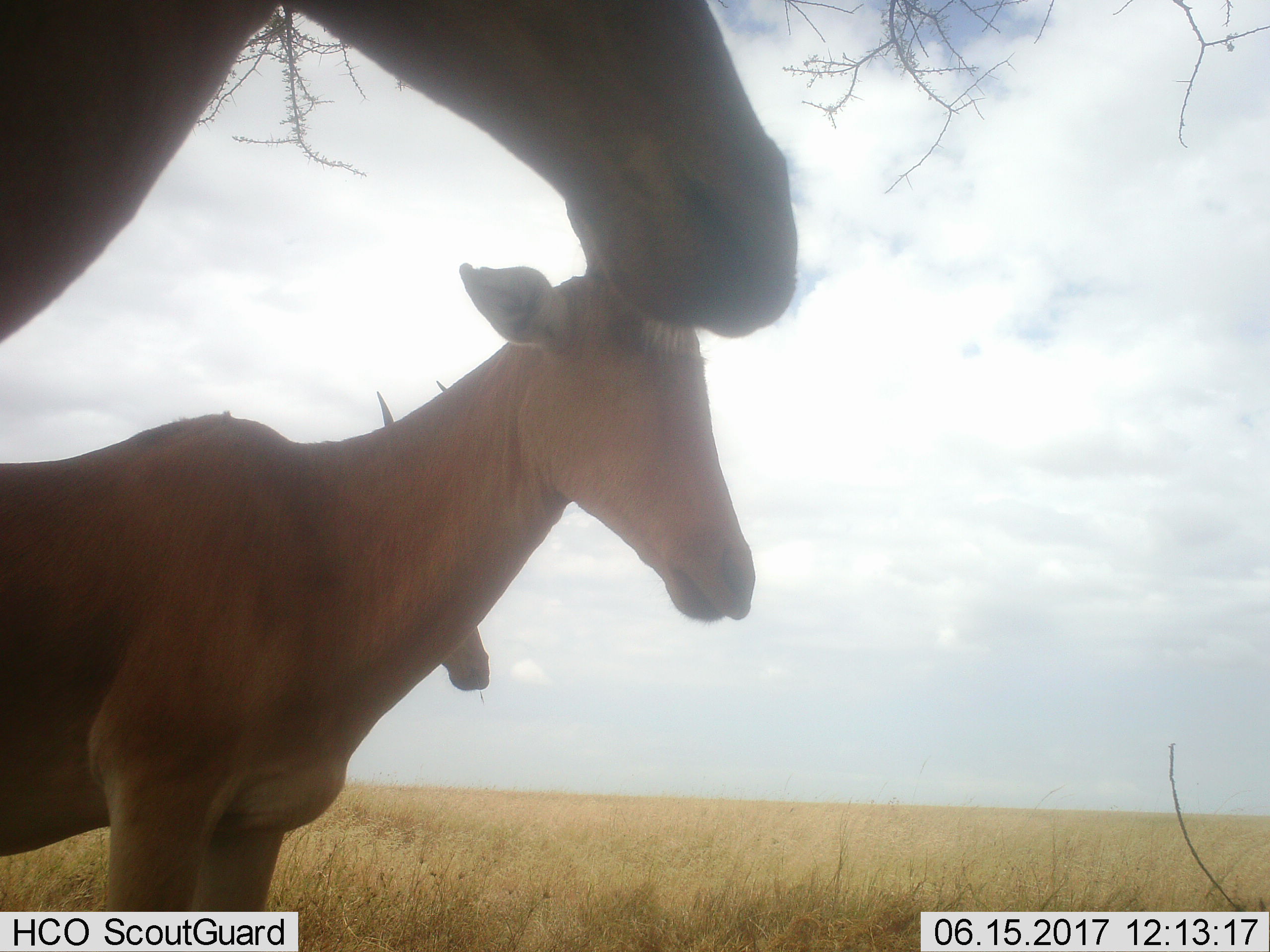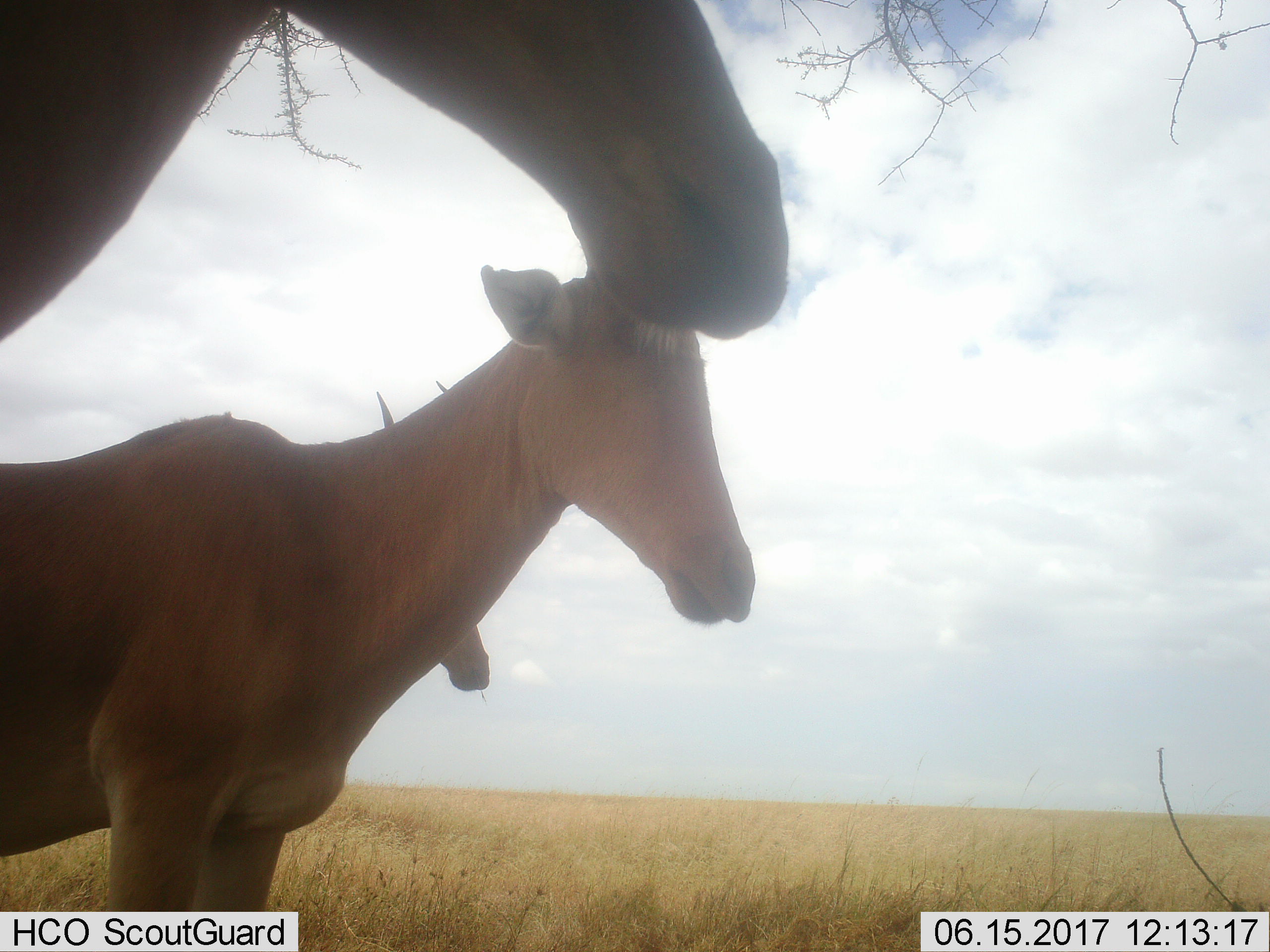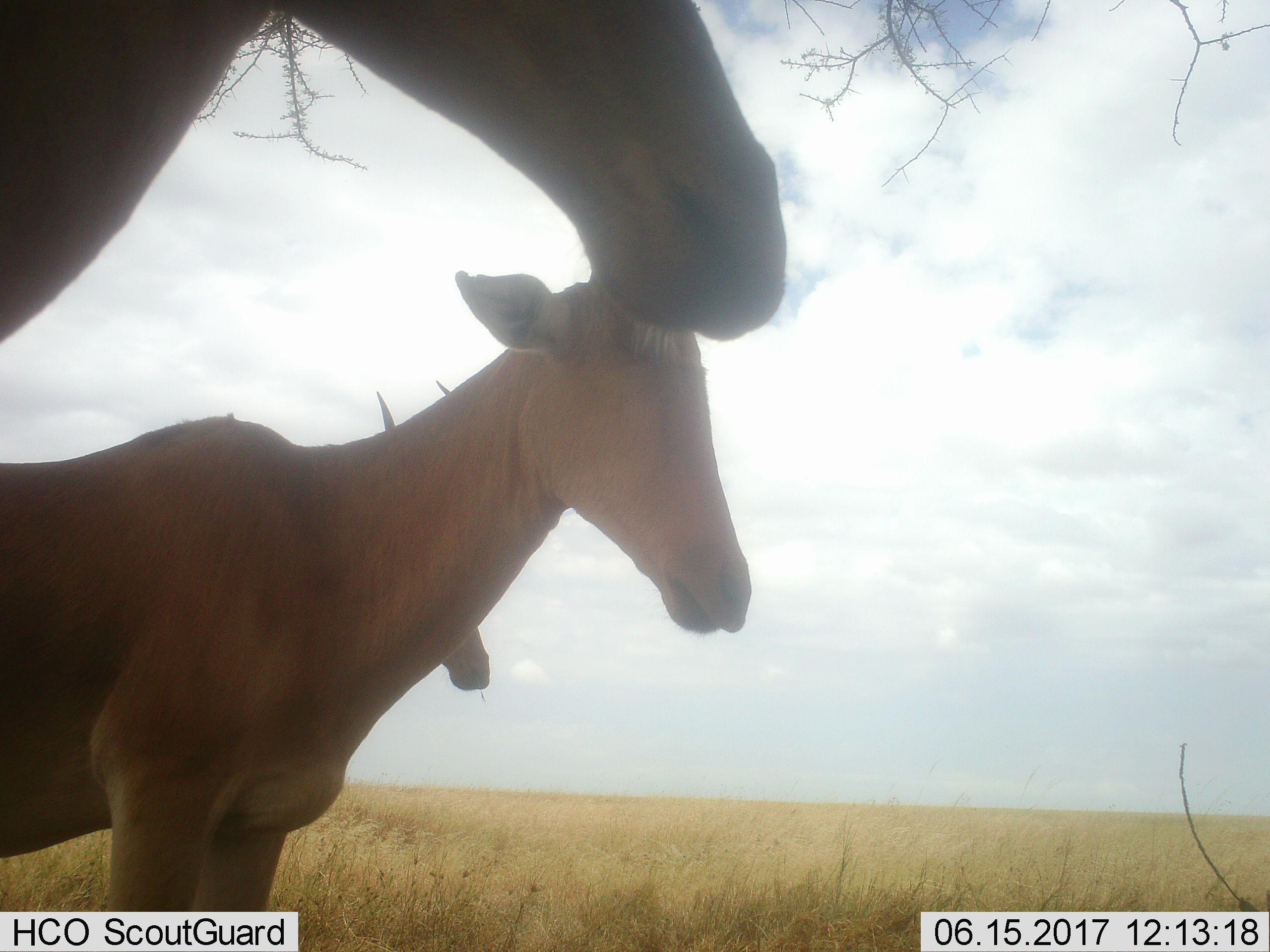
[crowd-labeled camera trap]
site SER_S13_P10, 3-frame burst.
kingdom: Animalia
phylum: Chordata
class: Mammalia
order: Artiodactyla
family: Bovidae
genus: Alcelaphus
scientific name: Alcelaphus buselaphus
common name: hartebeest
Hartebeest (Alcelaphus buselaphus), count 3. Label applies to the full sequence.